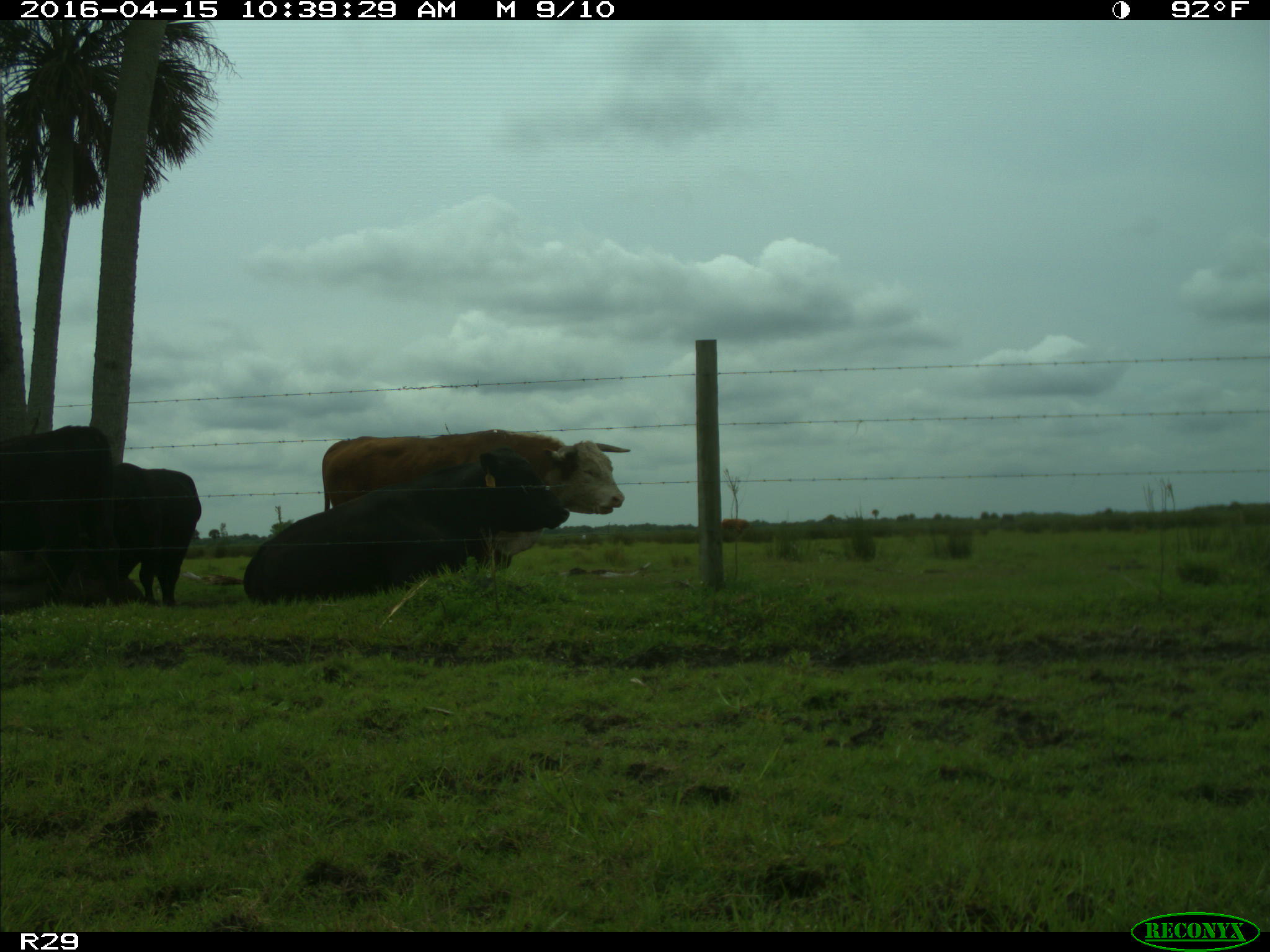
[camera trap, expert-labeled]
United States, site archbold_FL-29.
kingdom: Animalia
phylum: Chordata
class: Mammalia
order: Artiodactyla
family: Bovidae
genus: Bos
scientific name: Bos taurus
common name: domestic cow